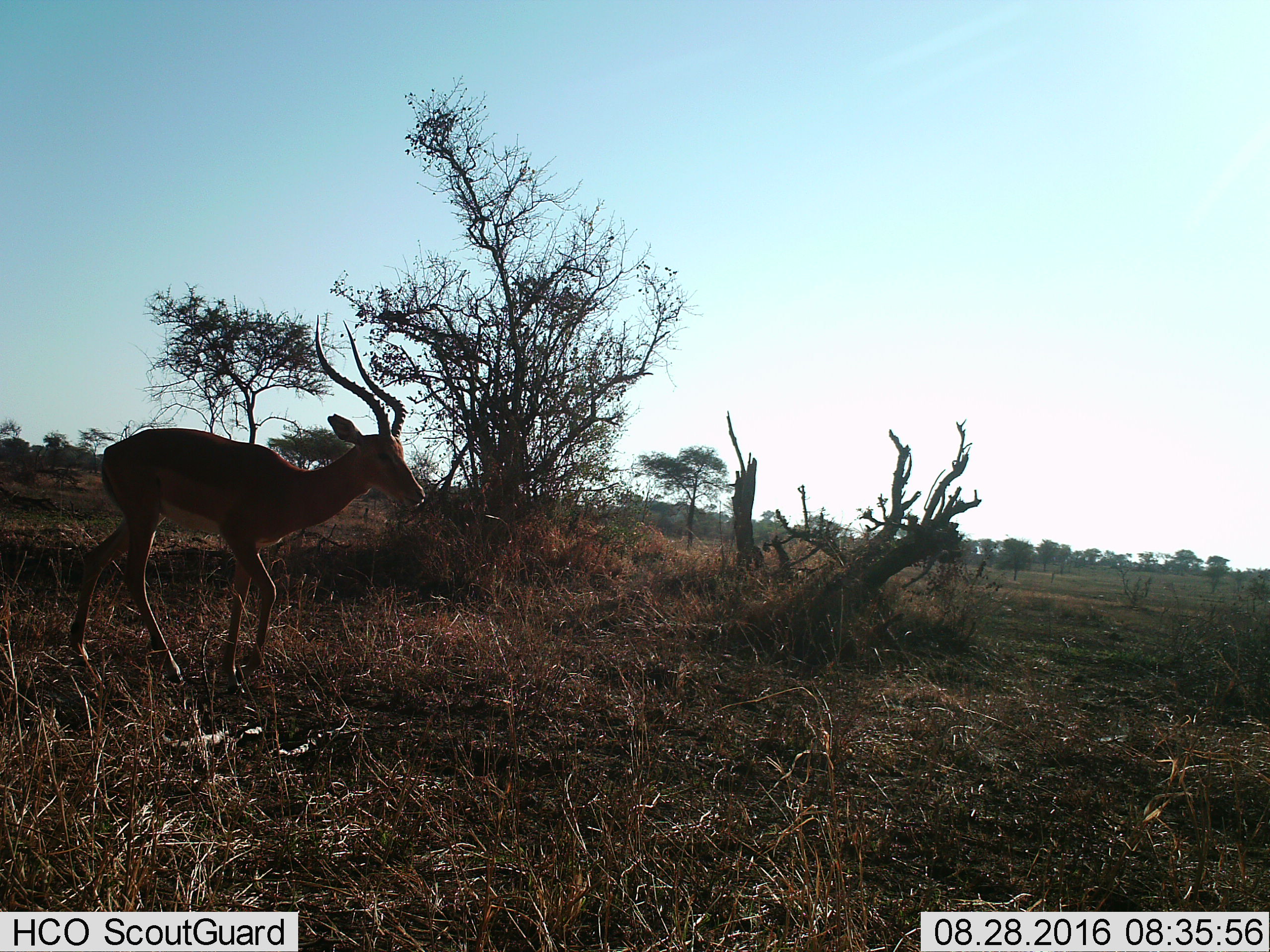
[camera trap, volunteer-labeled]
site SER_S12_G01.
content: unidentified animal